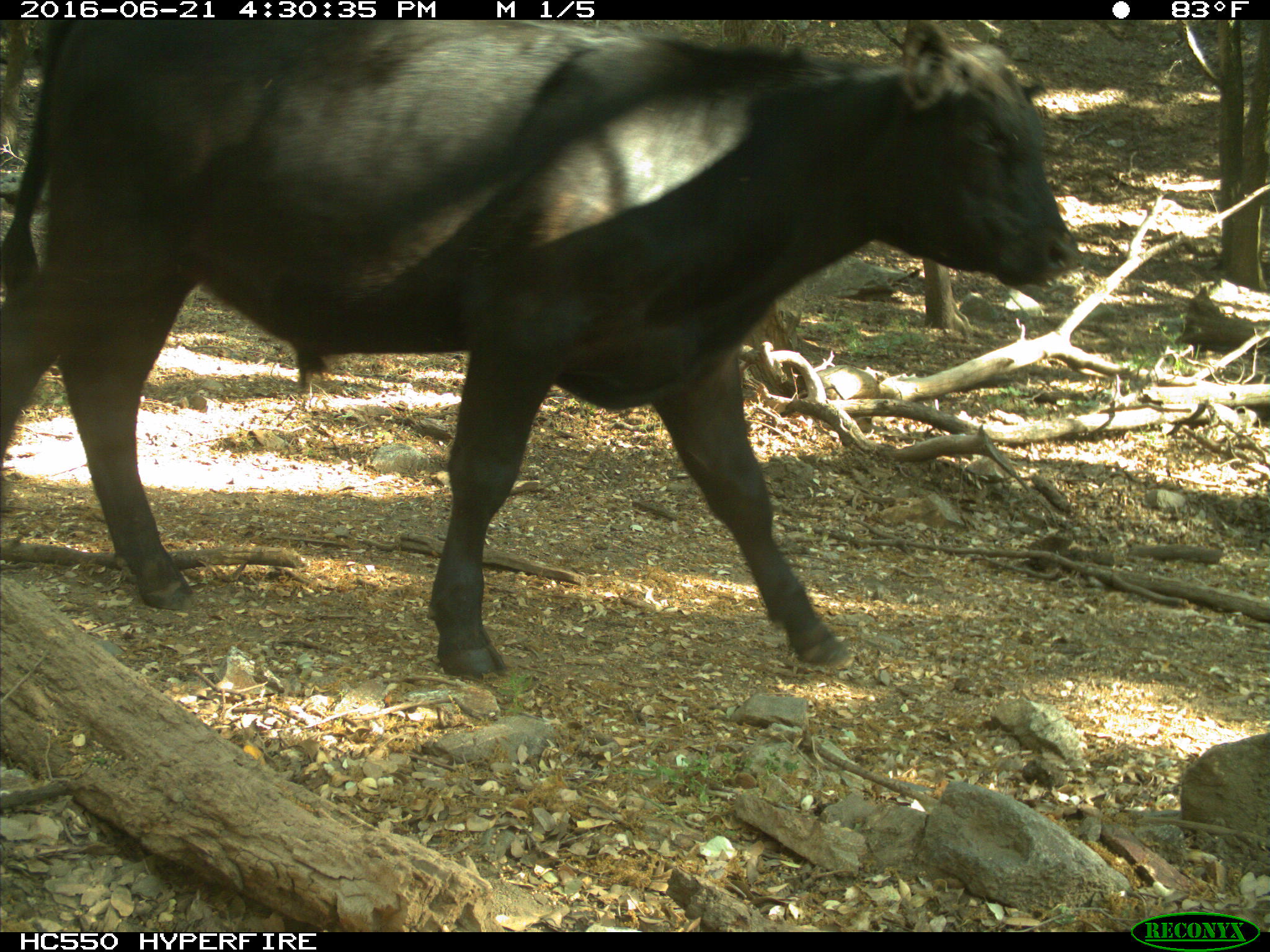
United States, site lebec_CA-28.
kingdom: Animalia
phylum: Chordata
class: Mammalia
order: Artiodactyla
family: Bovidae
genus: Bos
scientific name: Bos taurus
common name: domestic cow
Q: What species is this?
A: Bos taurus (domestic cow).